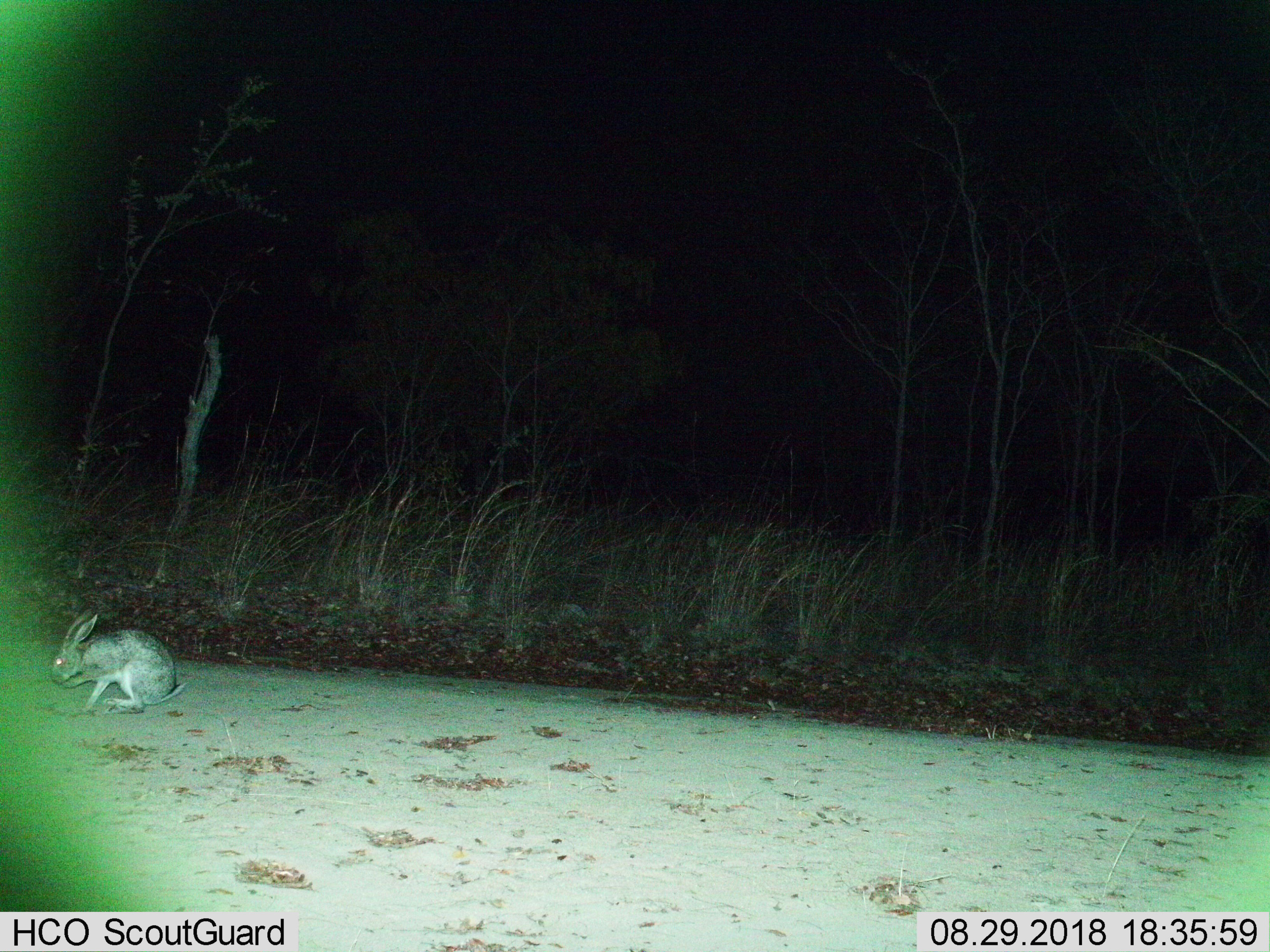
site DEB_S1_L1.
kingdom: Animalia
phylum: Chordata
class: Mammalia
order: Lagomorpha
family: Leporidae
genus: Lepus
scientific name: Lepus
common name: hare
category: hareunknown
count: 1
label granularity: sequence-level